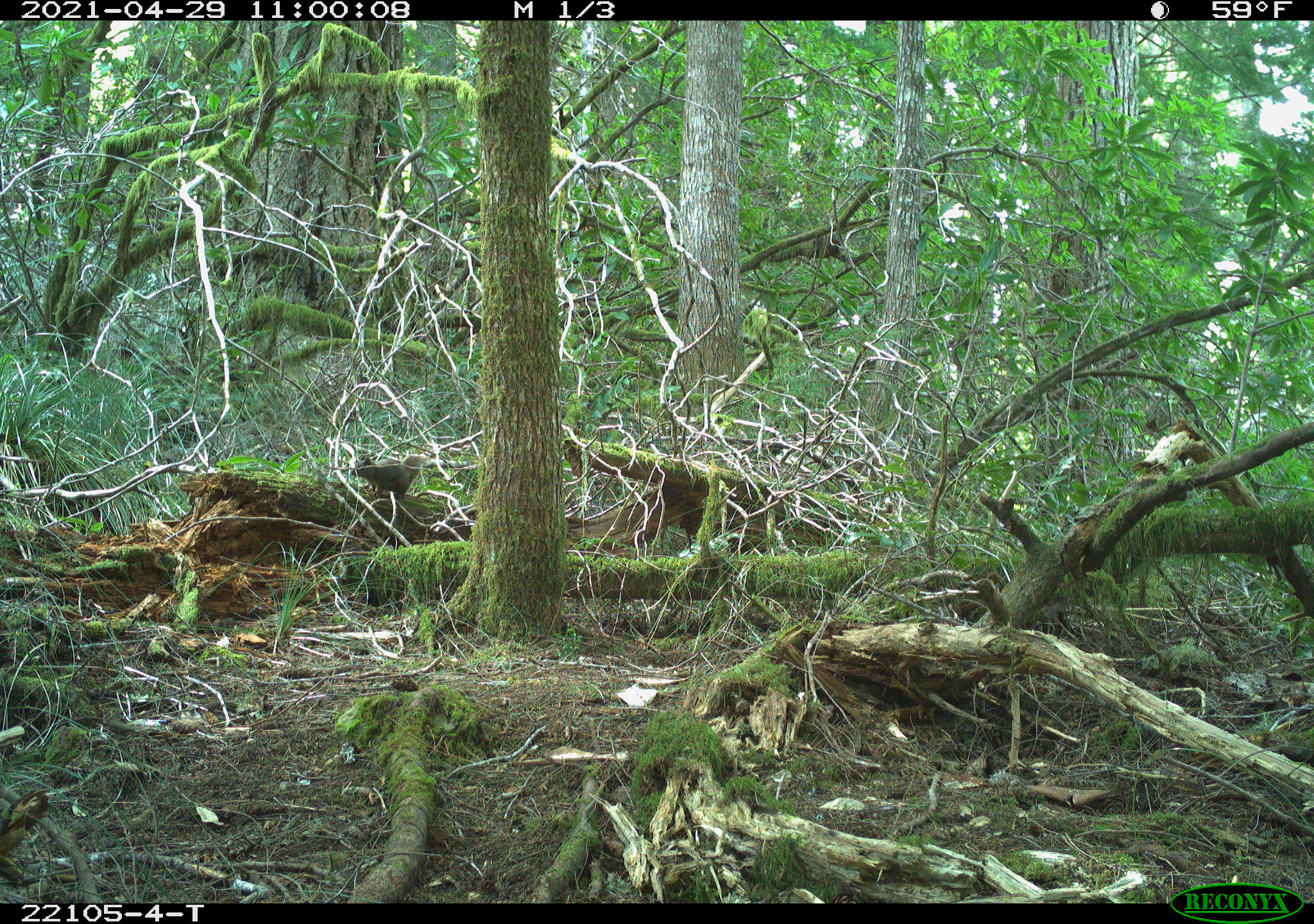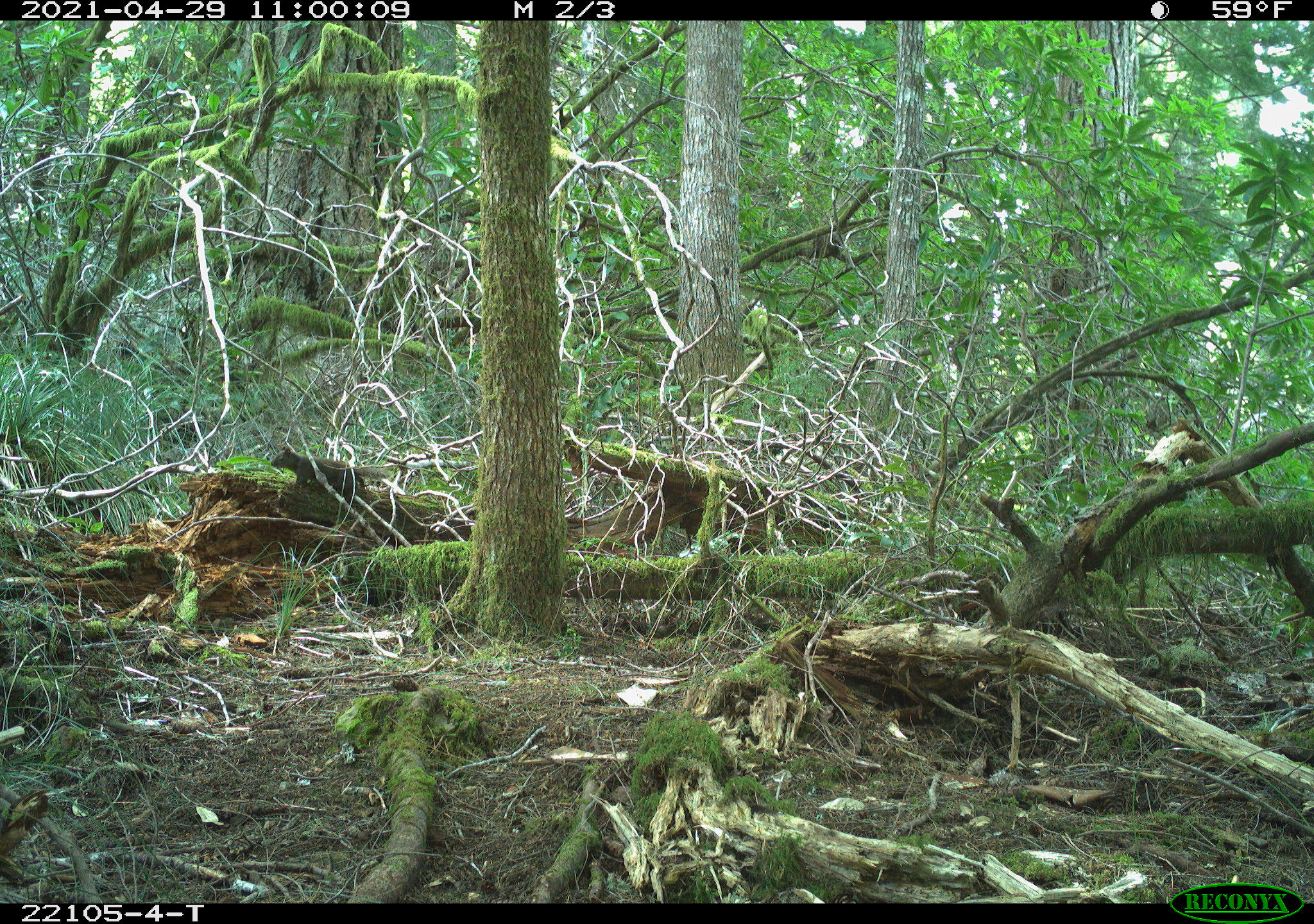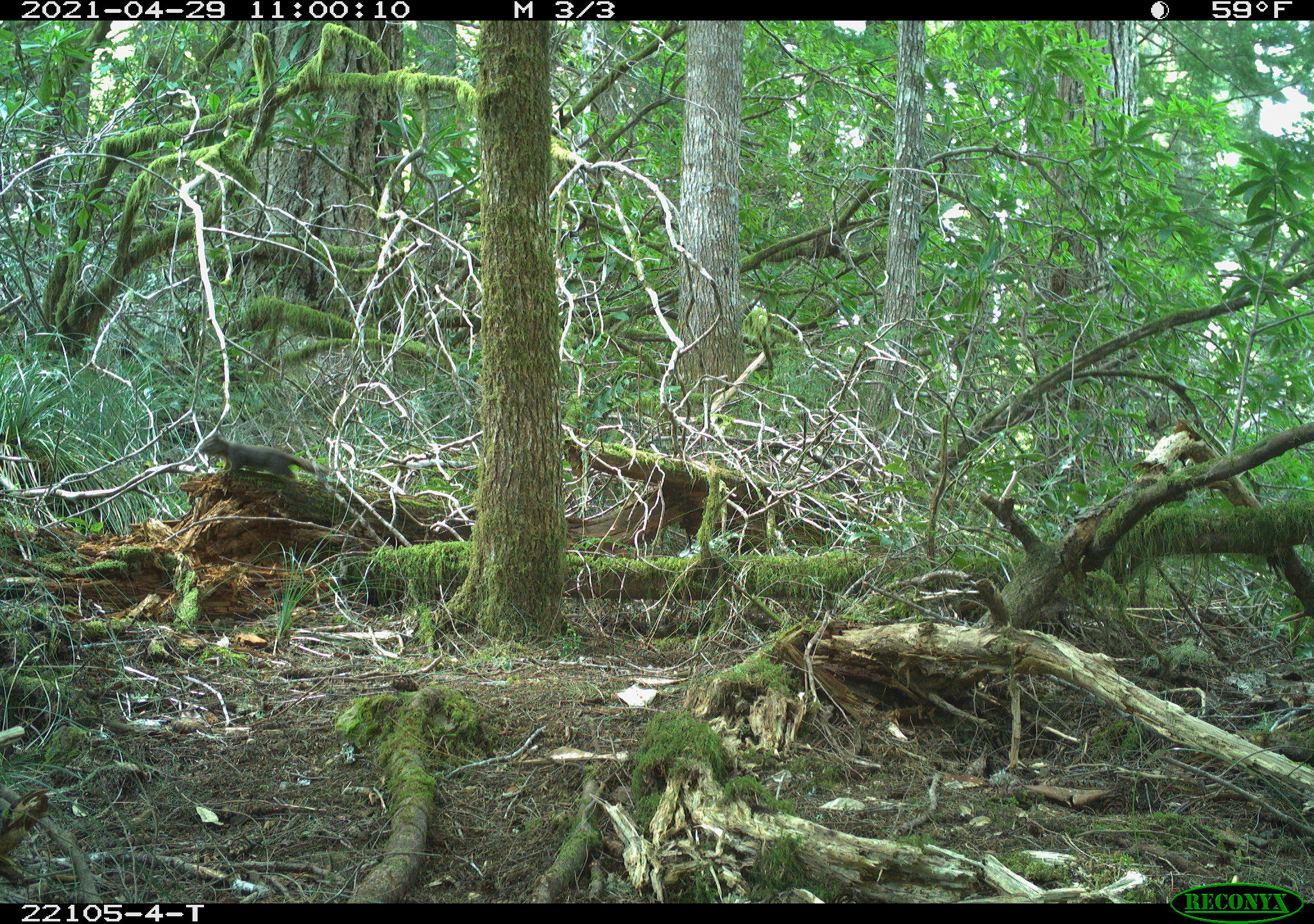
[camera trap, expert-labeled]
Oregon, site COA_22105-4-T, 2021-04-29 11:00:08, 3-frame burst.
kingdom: Animalia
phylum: Chordata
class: Mammalia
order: Rodentia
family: Sciuridae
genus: Tamiasciurus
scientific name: Tamiasciurus douglasii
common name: douglas squirrel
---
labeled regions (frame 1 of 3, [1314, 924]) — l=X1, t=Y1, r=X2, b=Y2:
douglas squirrel: l=339, t=446, r=448, b=511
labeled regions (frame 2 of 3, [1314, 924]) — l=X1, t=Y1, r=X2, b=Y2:
douglas squirrel: l=244, t=436, r=429, b=527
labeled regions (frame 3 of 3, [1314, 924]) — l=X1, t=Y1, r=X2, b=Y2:
douglas squirrel: l=168, t=421, r=348, b=509